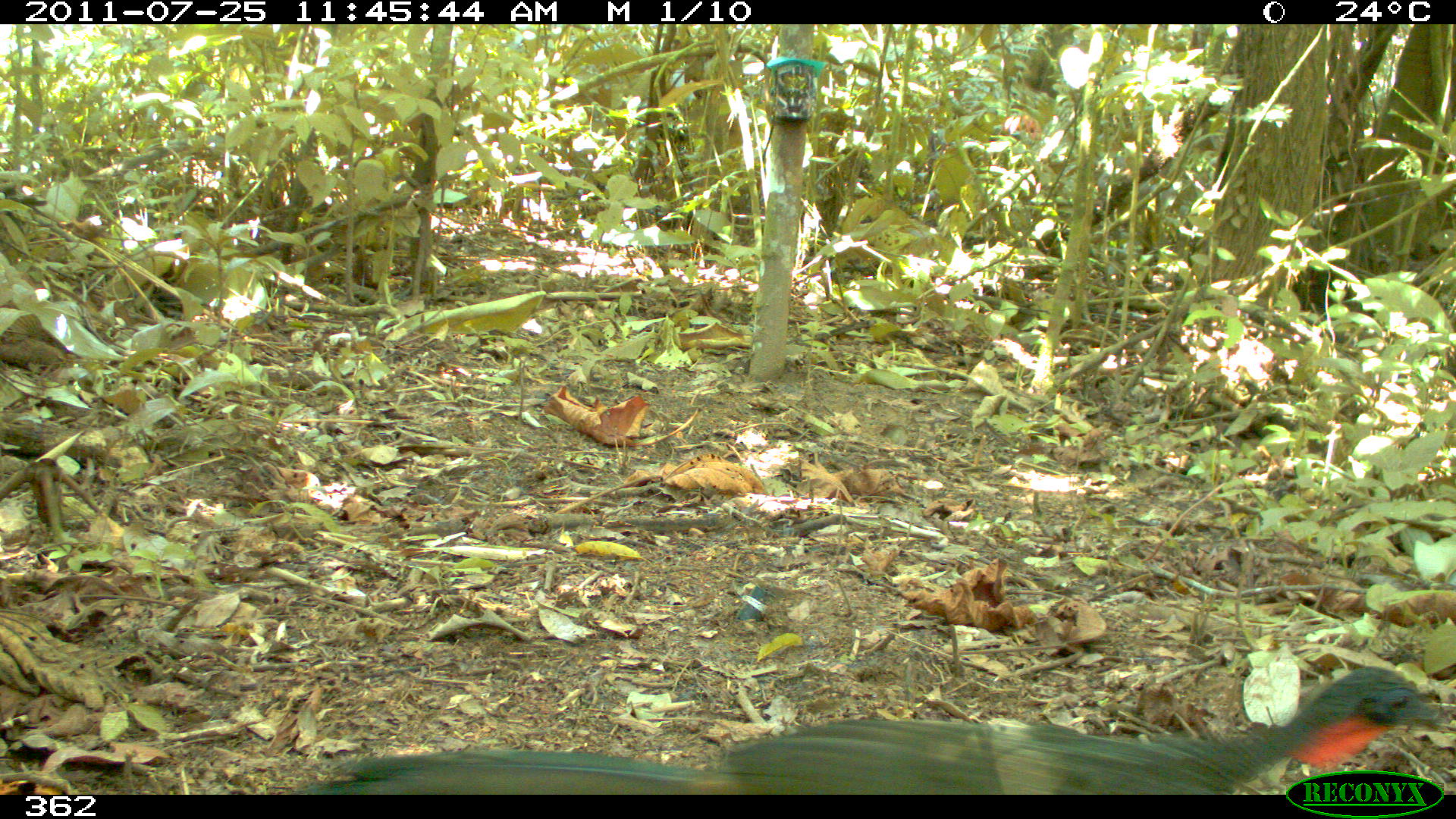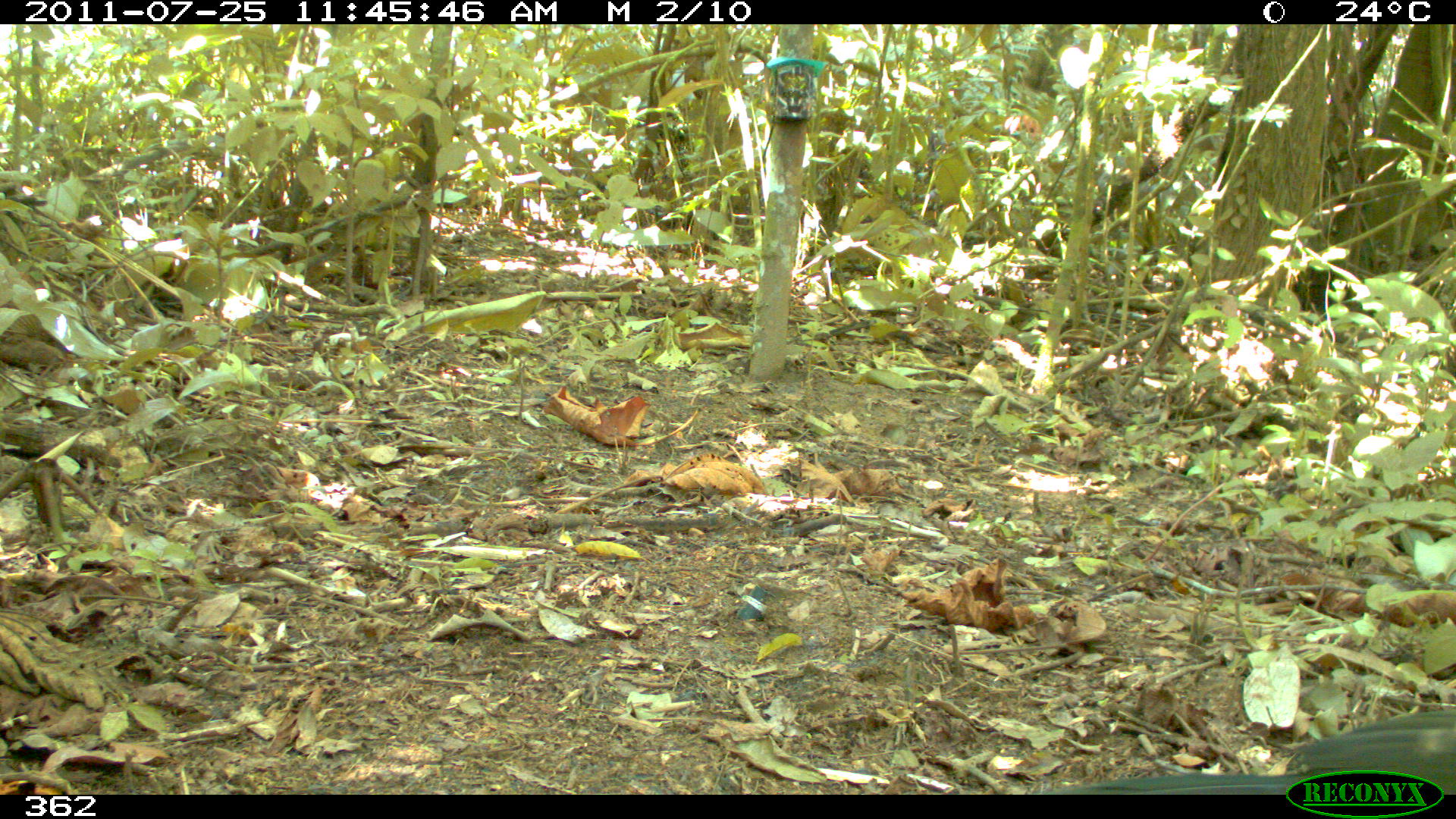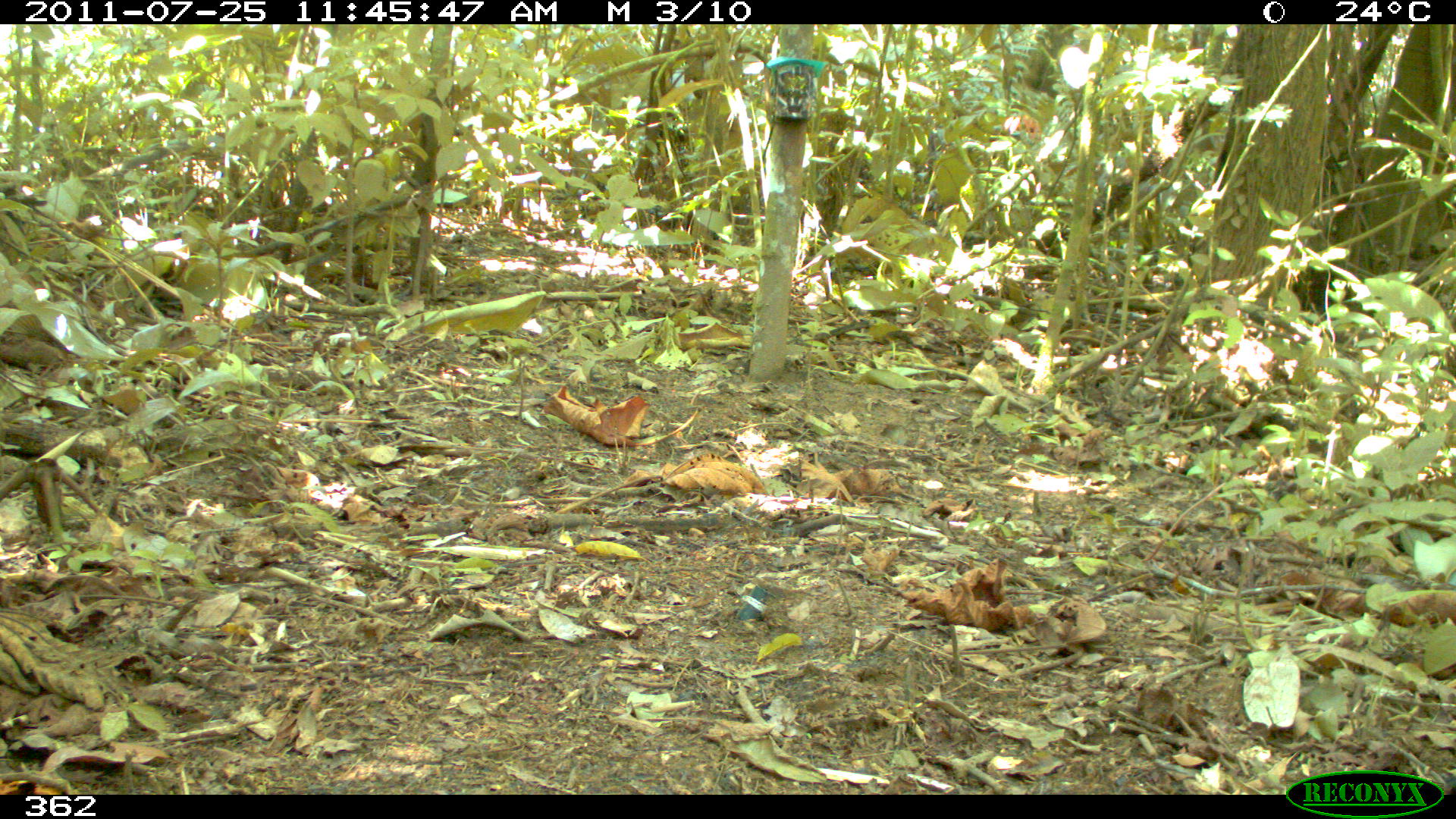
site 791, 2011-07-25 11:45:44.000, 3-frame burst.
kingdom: Animalia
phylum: Chordata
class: Aves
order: Galliformes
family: Cracidae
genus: Penelope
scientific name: Penelope jacquacu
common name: spix's guan